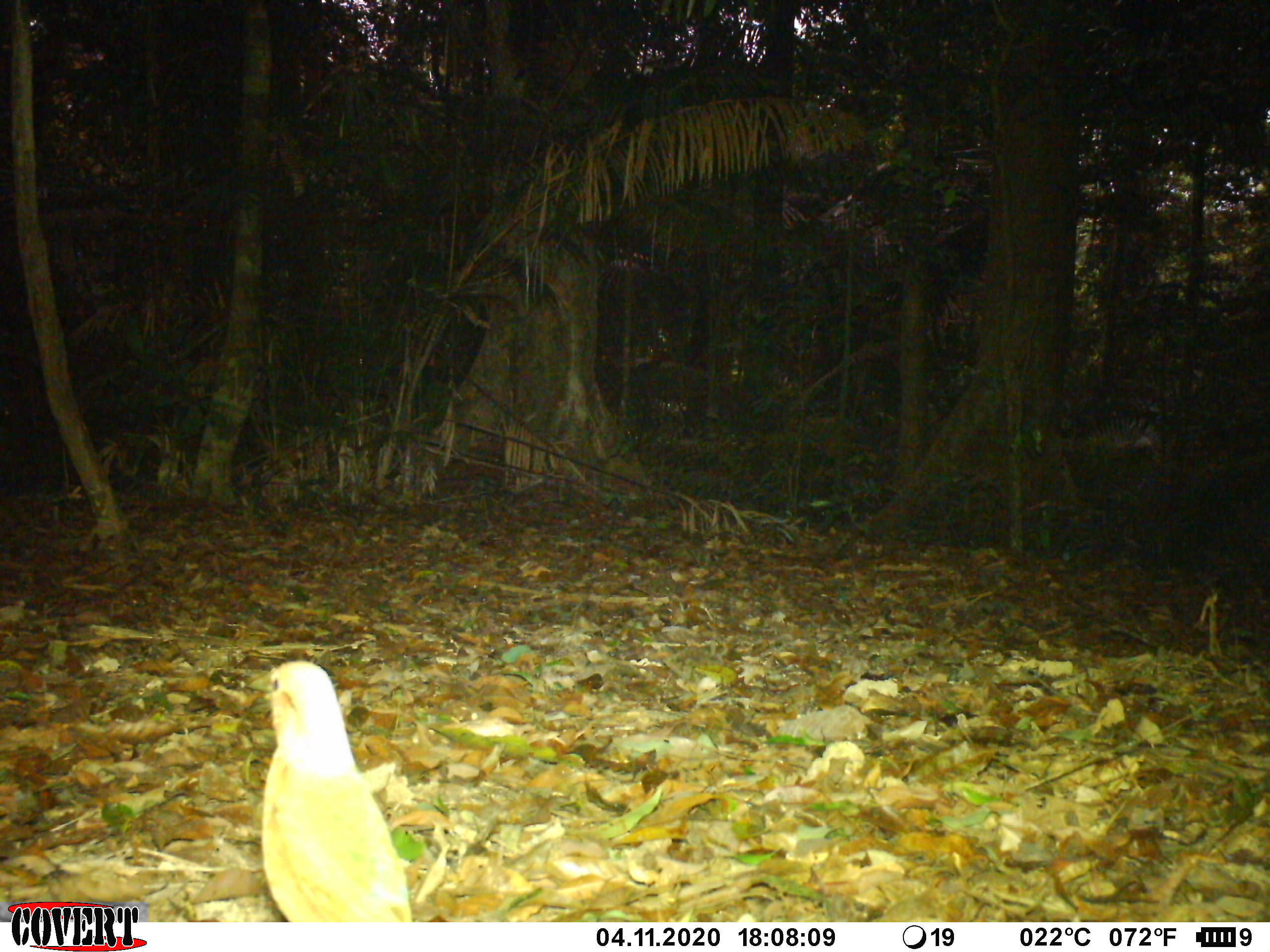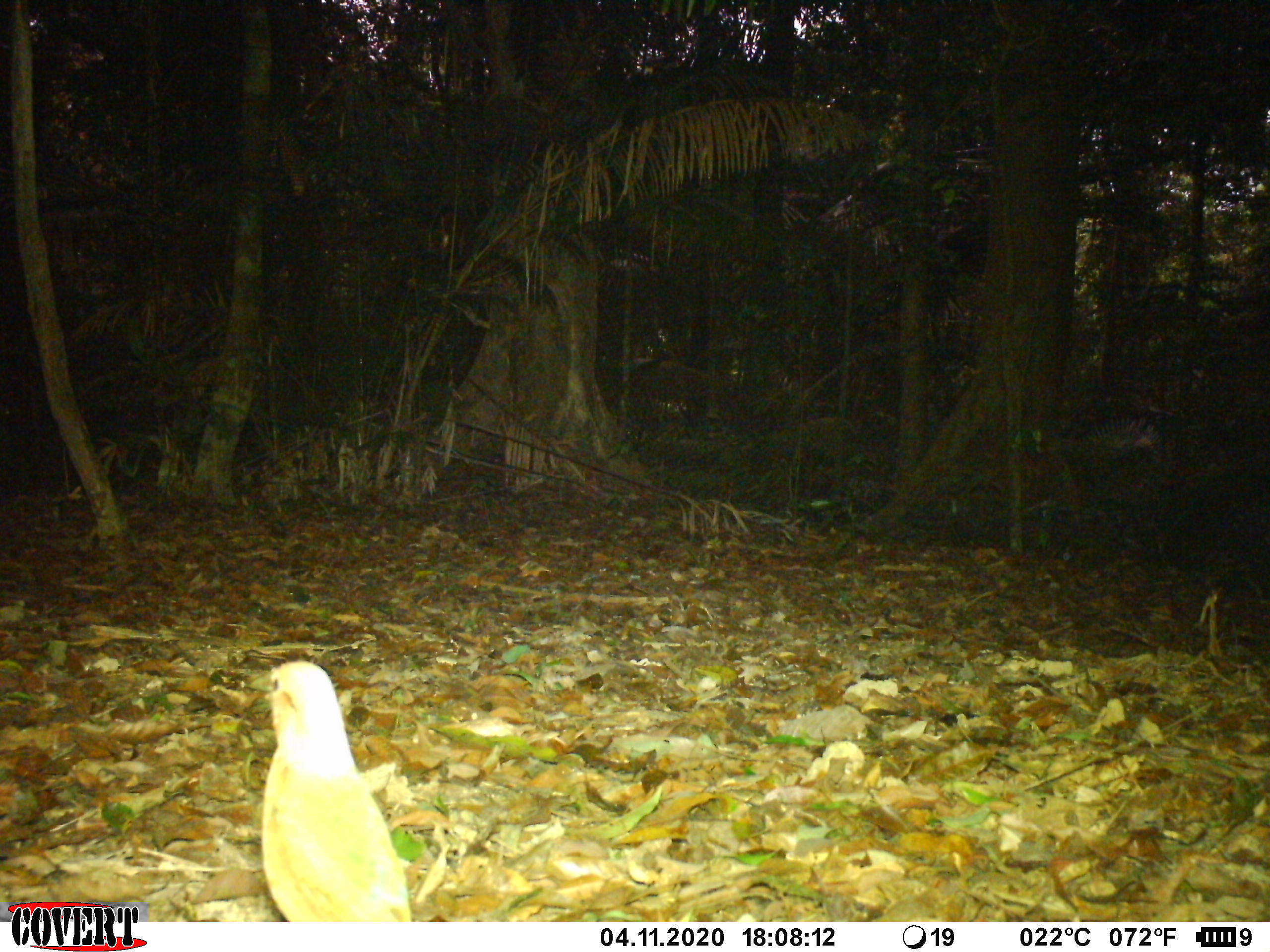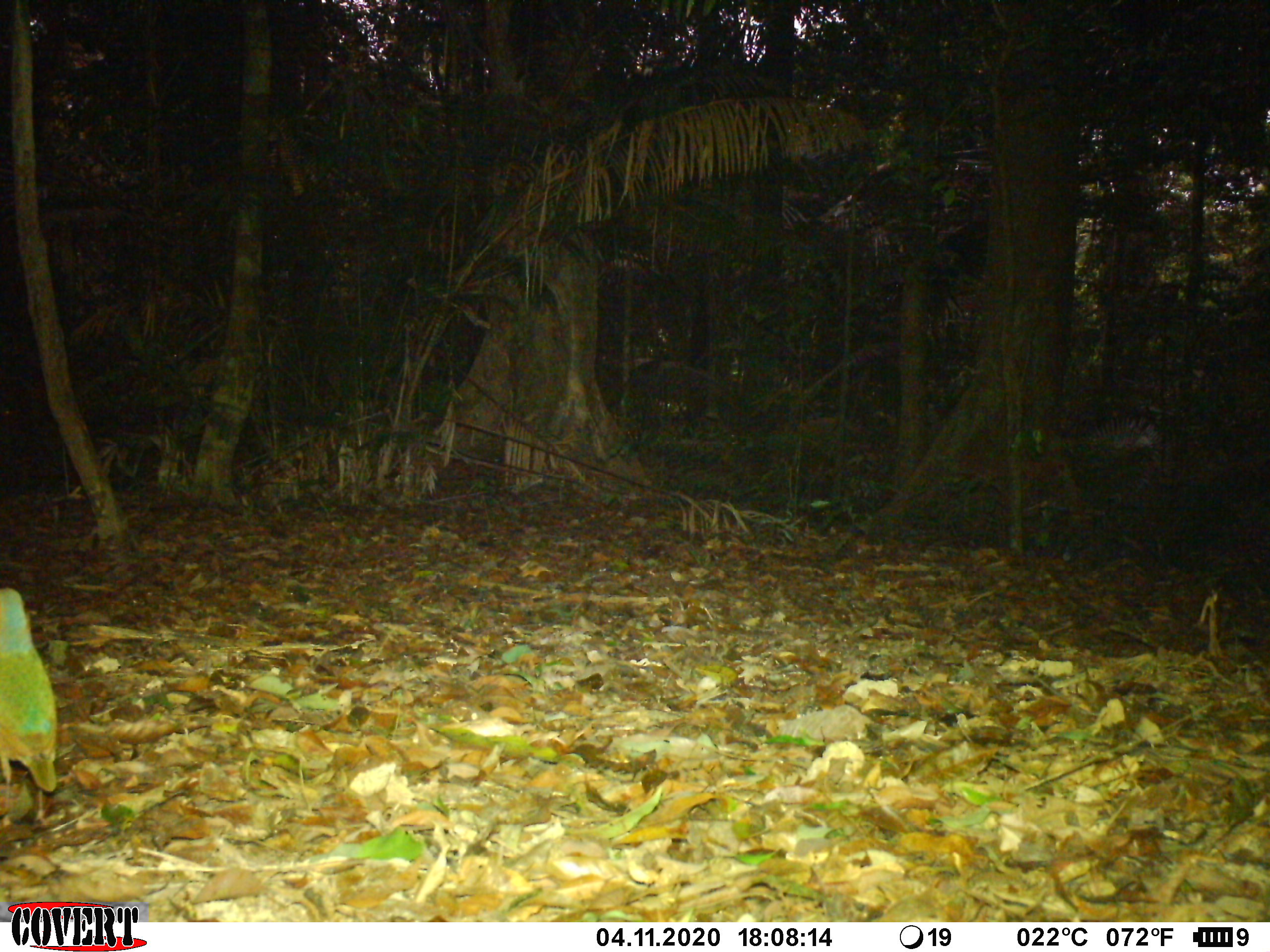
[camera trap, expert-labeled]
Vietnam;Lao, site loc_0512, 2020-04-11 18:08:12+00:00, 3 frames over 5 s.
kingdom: Animalia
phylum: Chordata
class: Aves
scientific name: Aves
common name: bird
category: unidentified bird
Unidentified bird (bird) (Aves). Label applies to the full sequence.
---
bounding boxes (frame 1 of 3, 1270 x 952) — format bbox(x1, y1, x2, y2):
unidentified bird: bbox(245, 657, 414, 922)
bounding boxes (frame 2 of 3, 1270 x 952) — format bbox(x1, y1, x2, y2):
unidentified bird: bbox(243, 660, 414, 922)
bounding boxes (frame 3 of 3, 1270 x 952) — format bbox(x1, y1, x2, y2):
unidentified bird: bbox(0, 585, 57, 829)